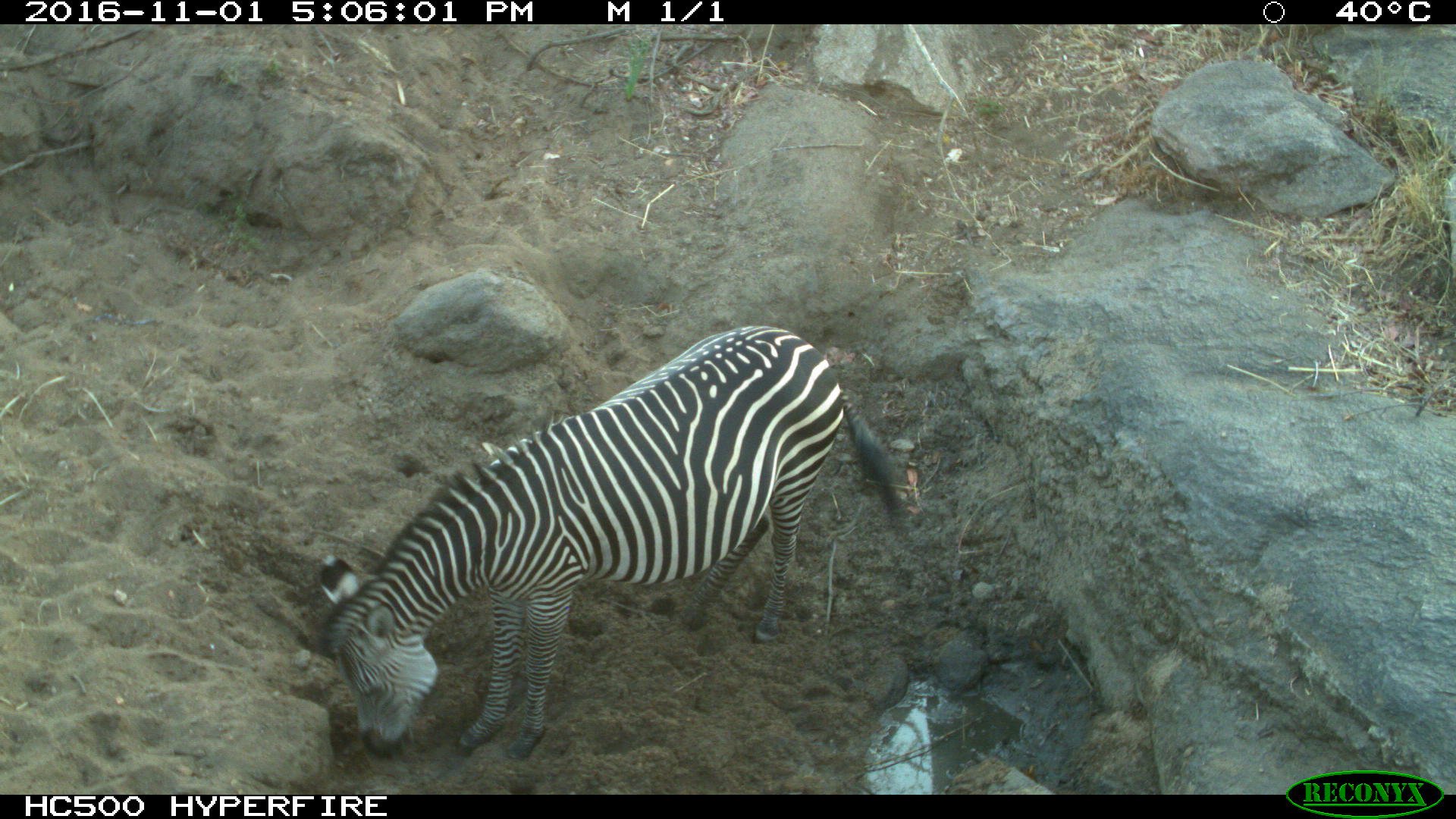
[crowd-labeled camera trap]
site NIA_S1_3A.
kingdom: Animalia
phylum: Chordata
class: Mammalia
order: Perissodactyla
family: Equidae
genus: Equus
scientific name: Equus quagga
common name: plains zebra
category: zebraplains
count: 1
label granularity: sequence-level